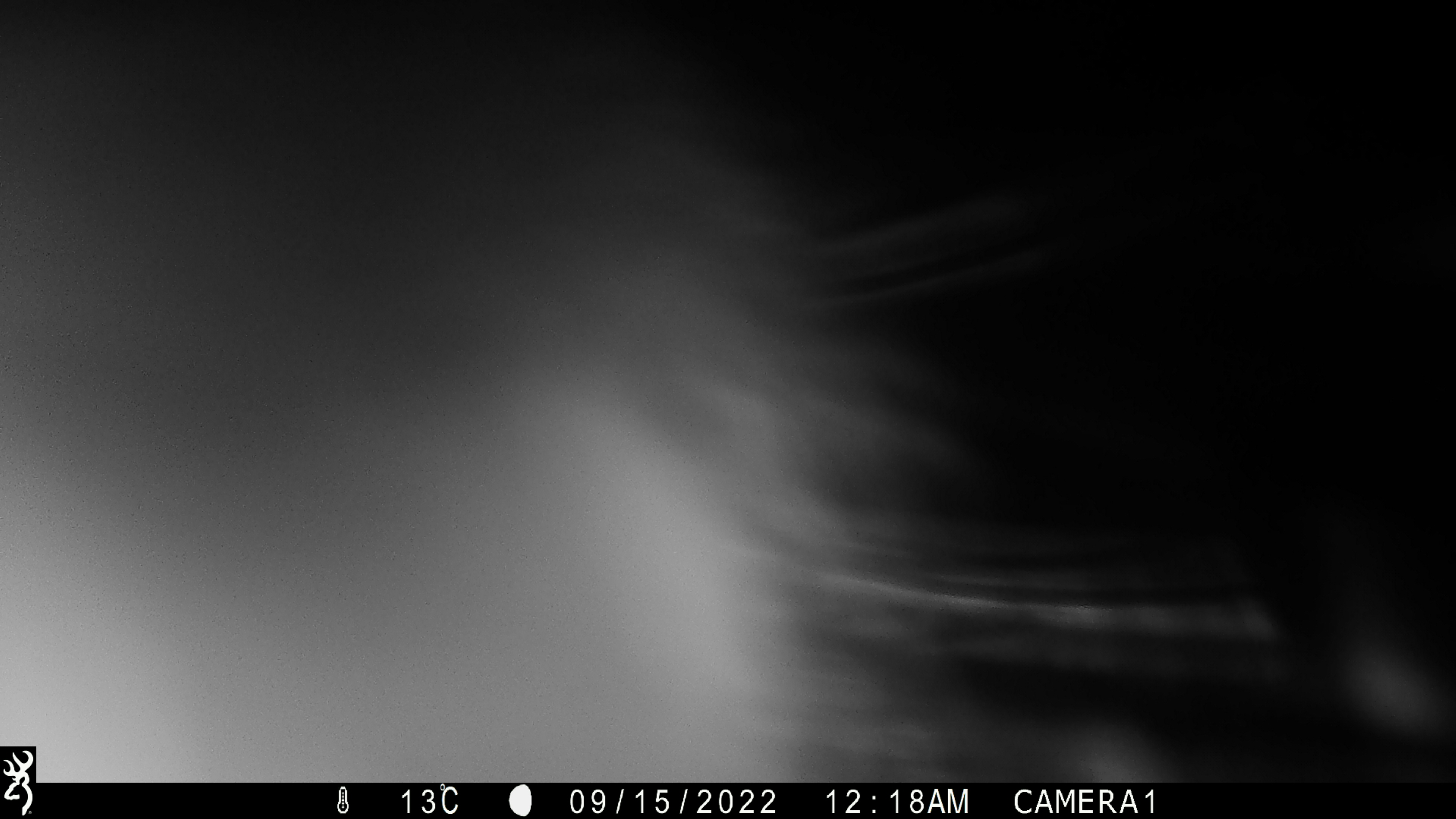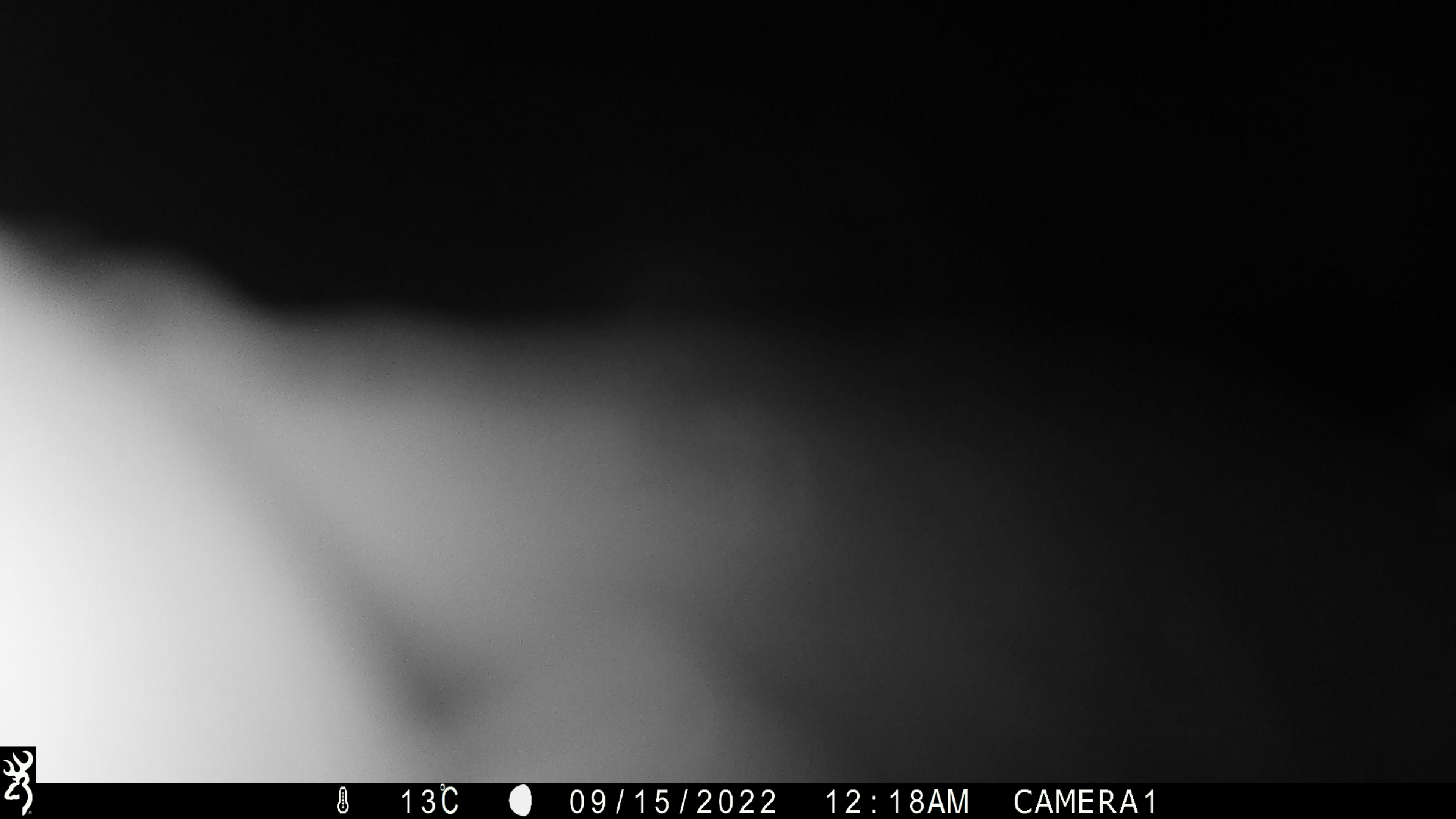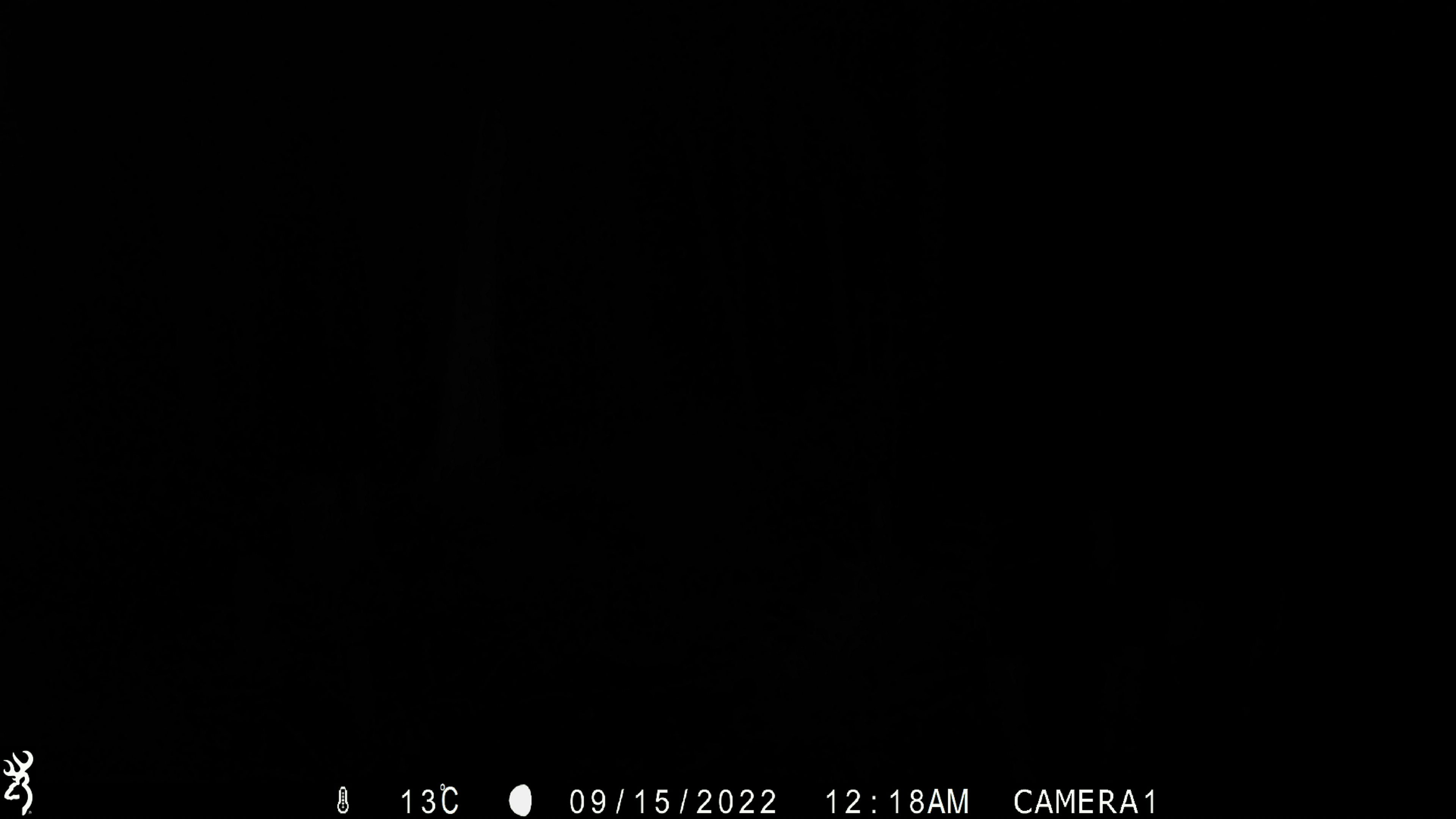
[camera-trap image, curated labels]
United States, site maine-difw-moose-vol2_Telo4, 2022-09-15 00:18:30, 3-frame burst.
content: unidentified animal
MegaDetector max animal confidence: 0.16